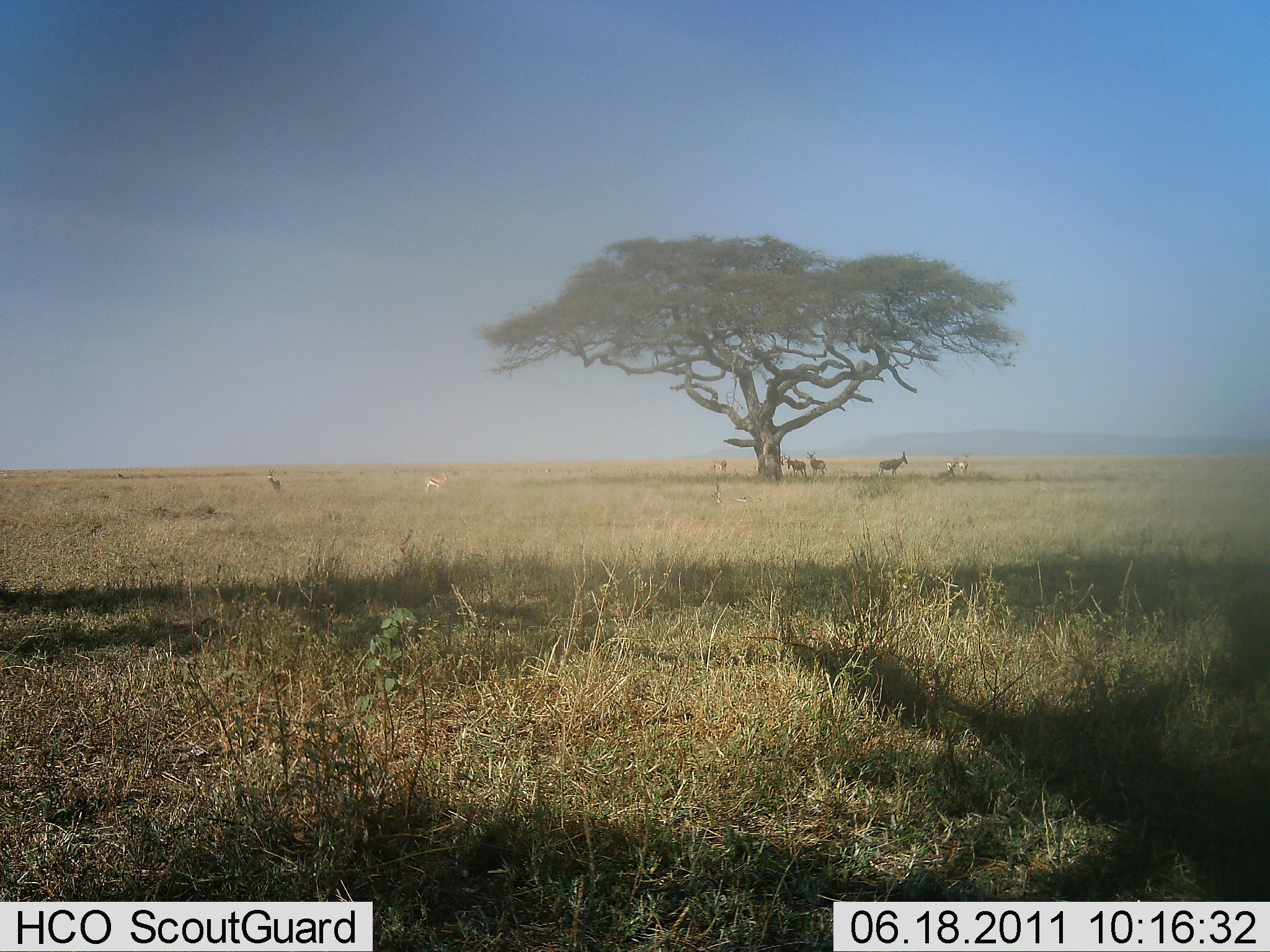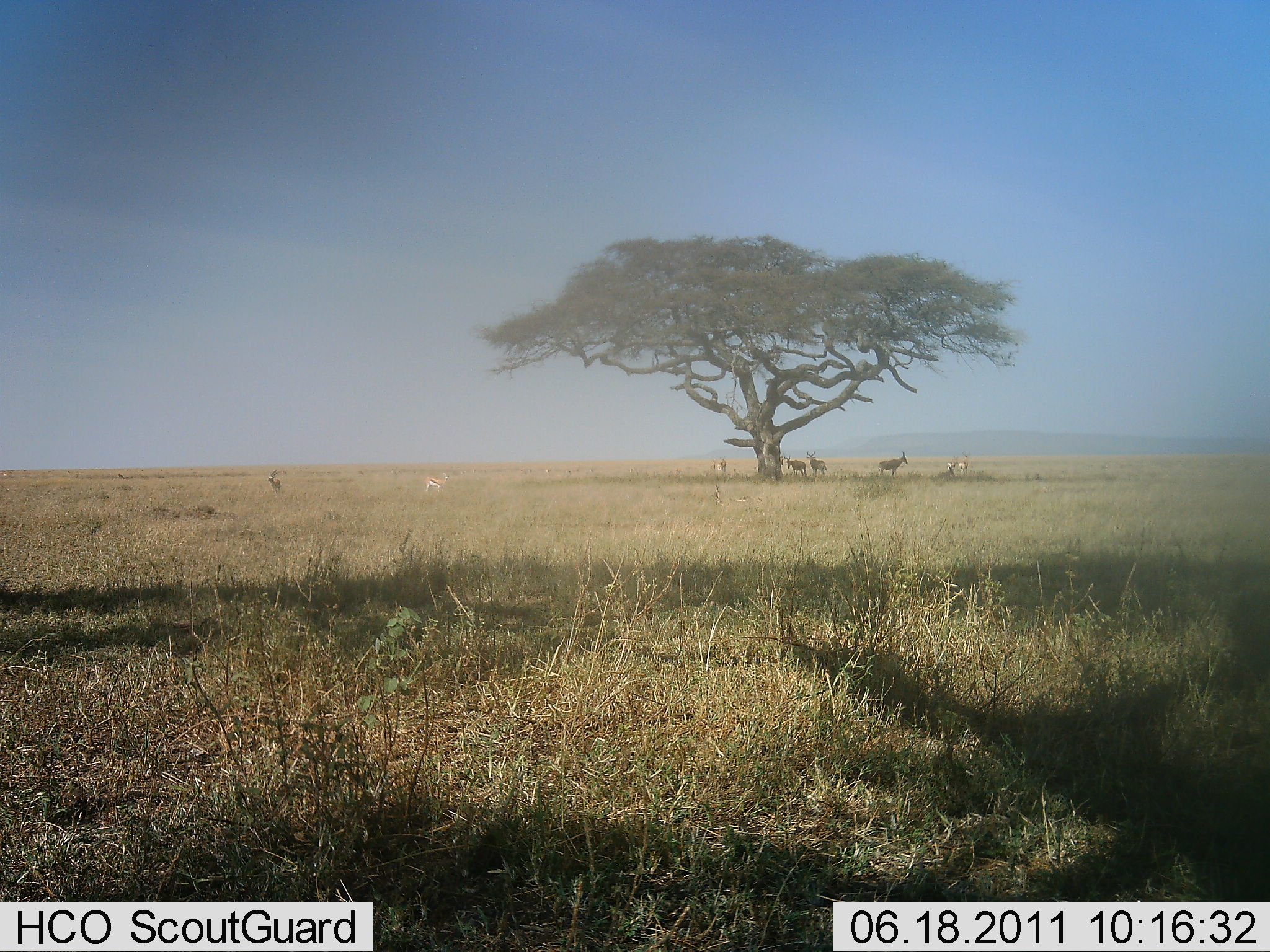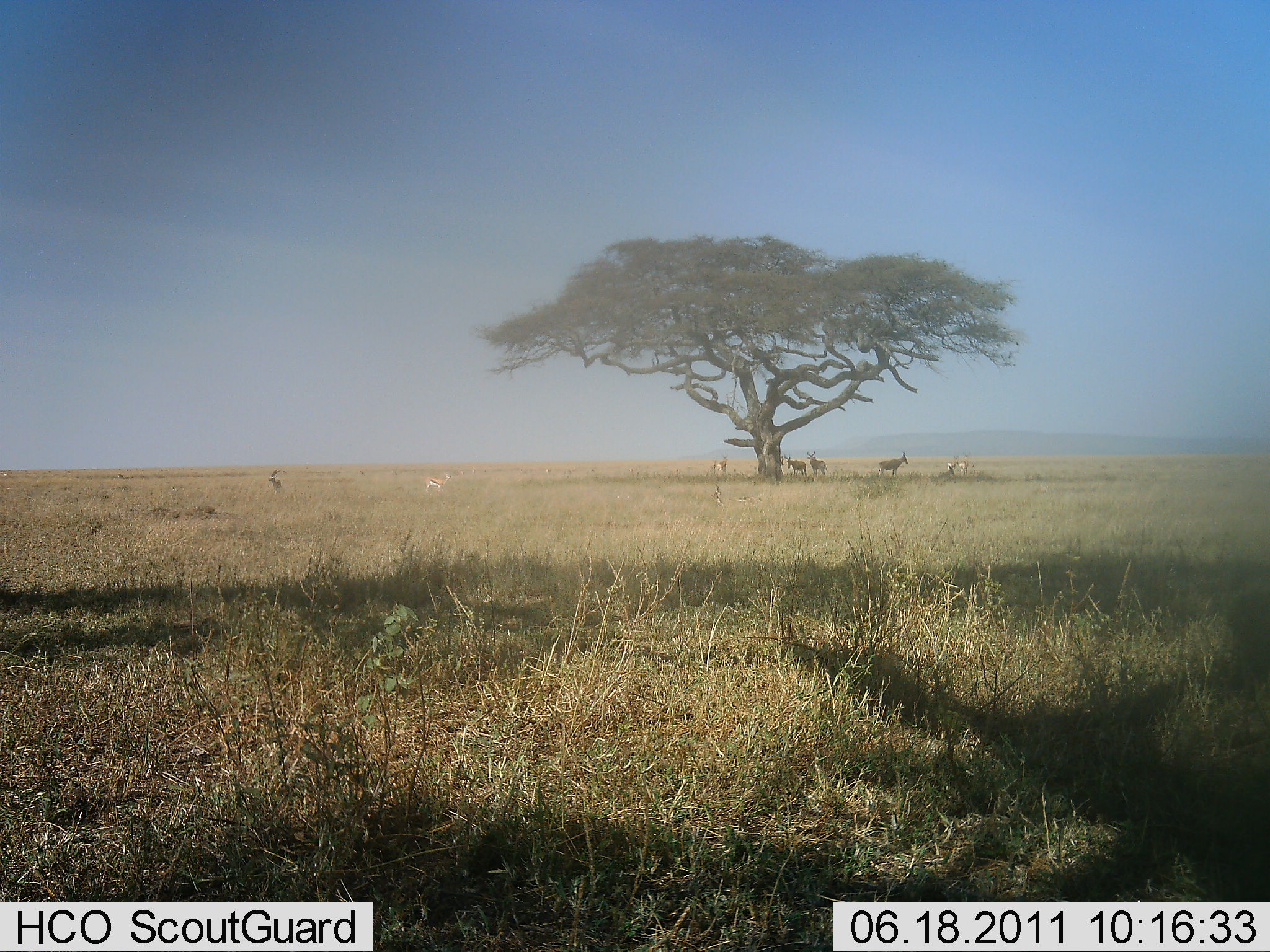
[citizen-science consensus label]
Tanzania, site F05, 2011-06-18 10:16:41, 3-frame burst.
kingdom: Animalia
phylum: Chordata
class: Mammalia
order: Artiodactyla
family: Bovidae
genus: Nanger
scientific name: Nanger granti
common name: grant's gazelle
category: gazellegrants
Gazellegrants (grant's gazelle) (Nanger granti), count 7. Behavior (volunteer vote fractions): standing 83%, resting 50%, moving 0%, interacting 0%. Young present (vote fraction): 0%. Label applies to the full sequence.